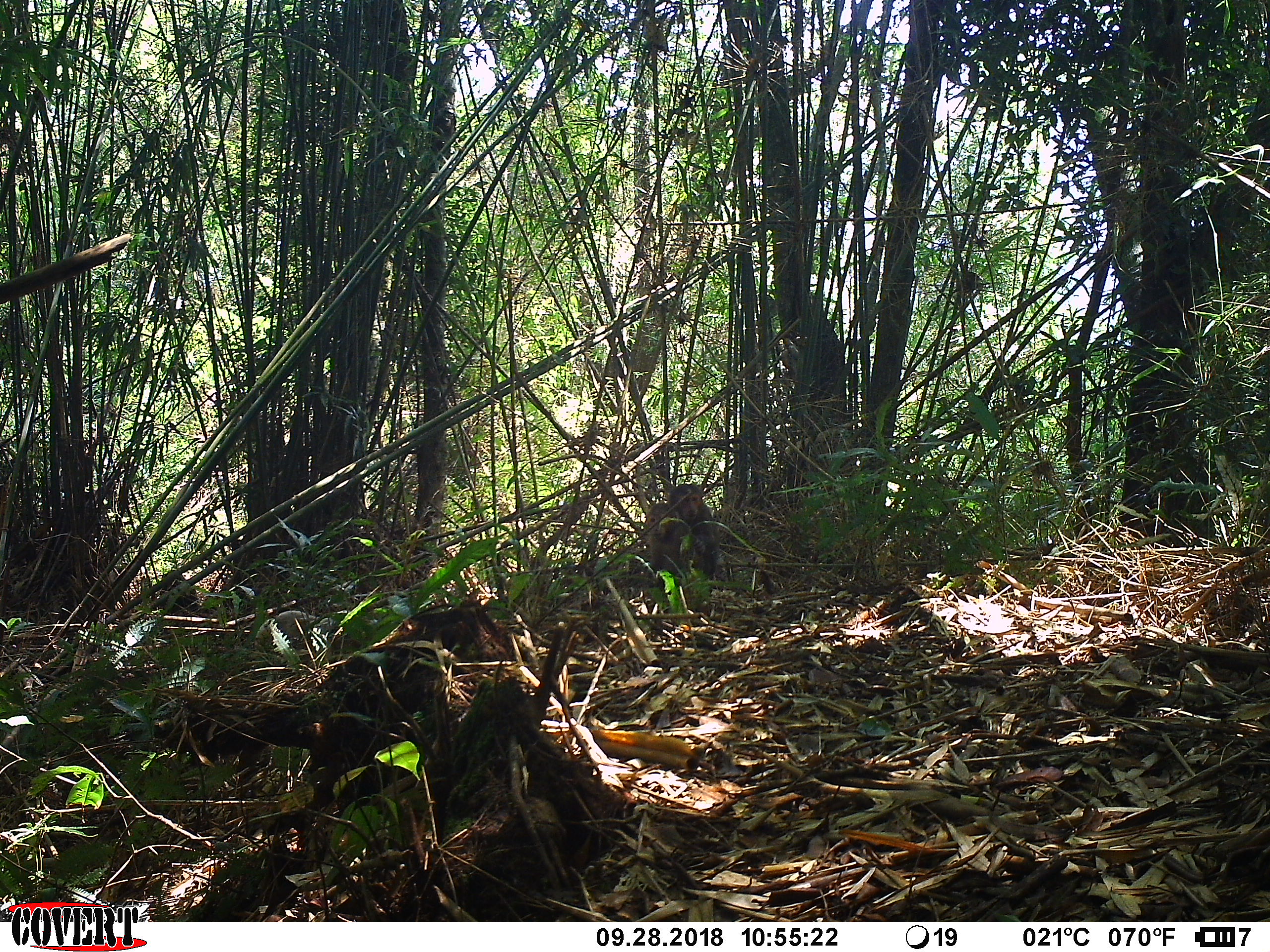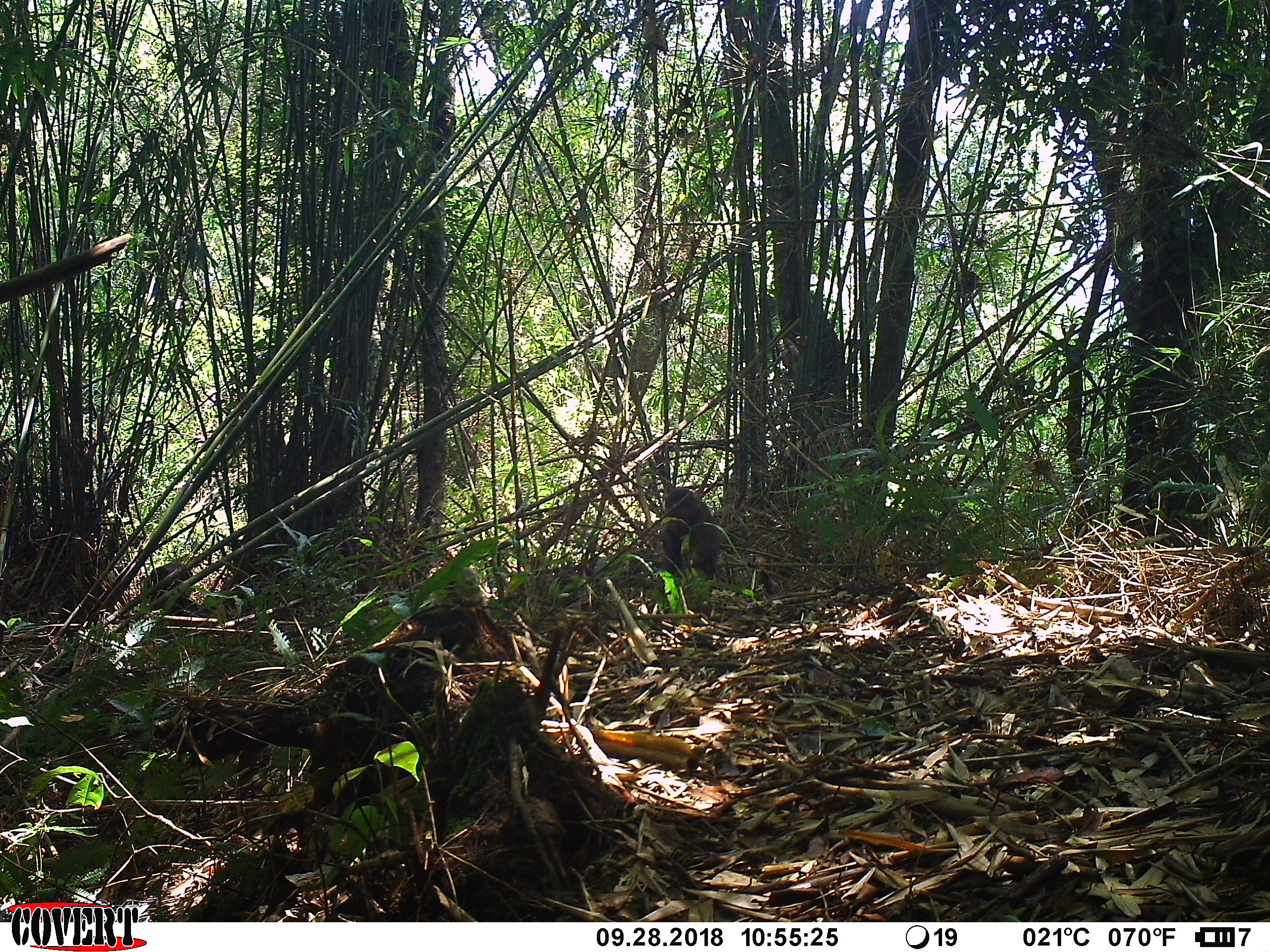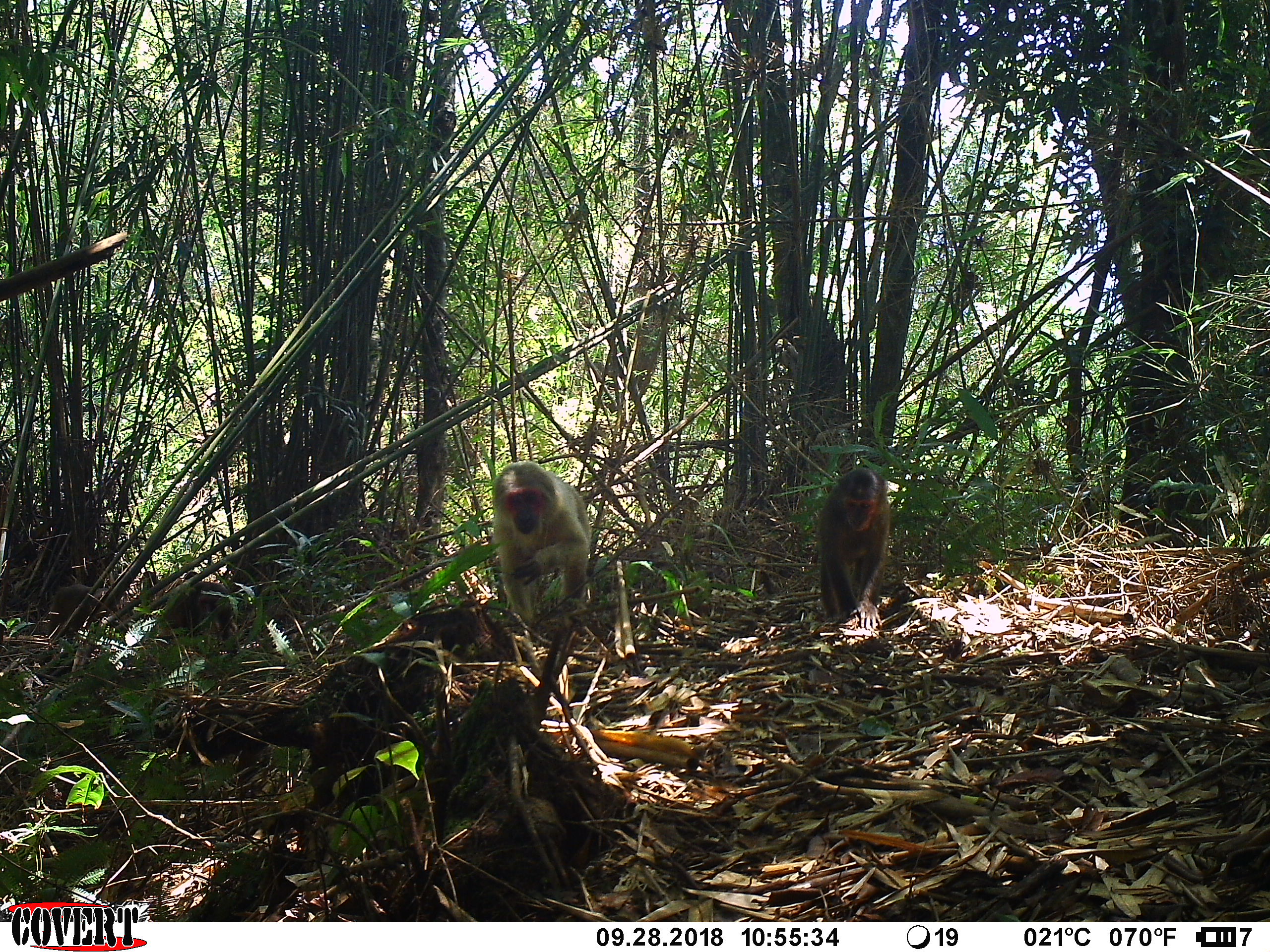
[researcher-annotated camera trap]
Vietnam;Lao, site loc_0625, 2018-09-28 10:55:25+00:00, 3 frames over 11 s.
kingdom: Animalia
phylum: Chordata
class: Mammalia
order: Primates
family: Cercopithecidae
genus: Macaca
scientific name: Macaca arctoides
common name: stump-tailed macaque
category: stump tailed macaque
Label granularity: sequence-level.